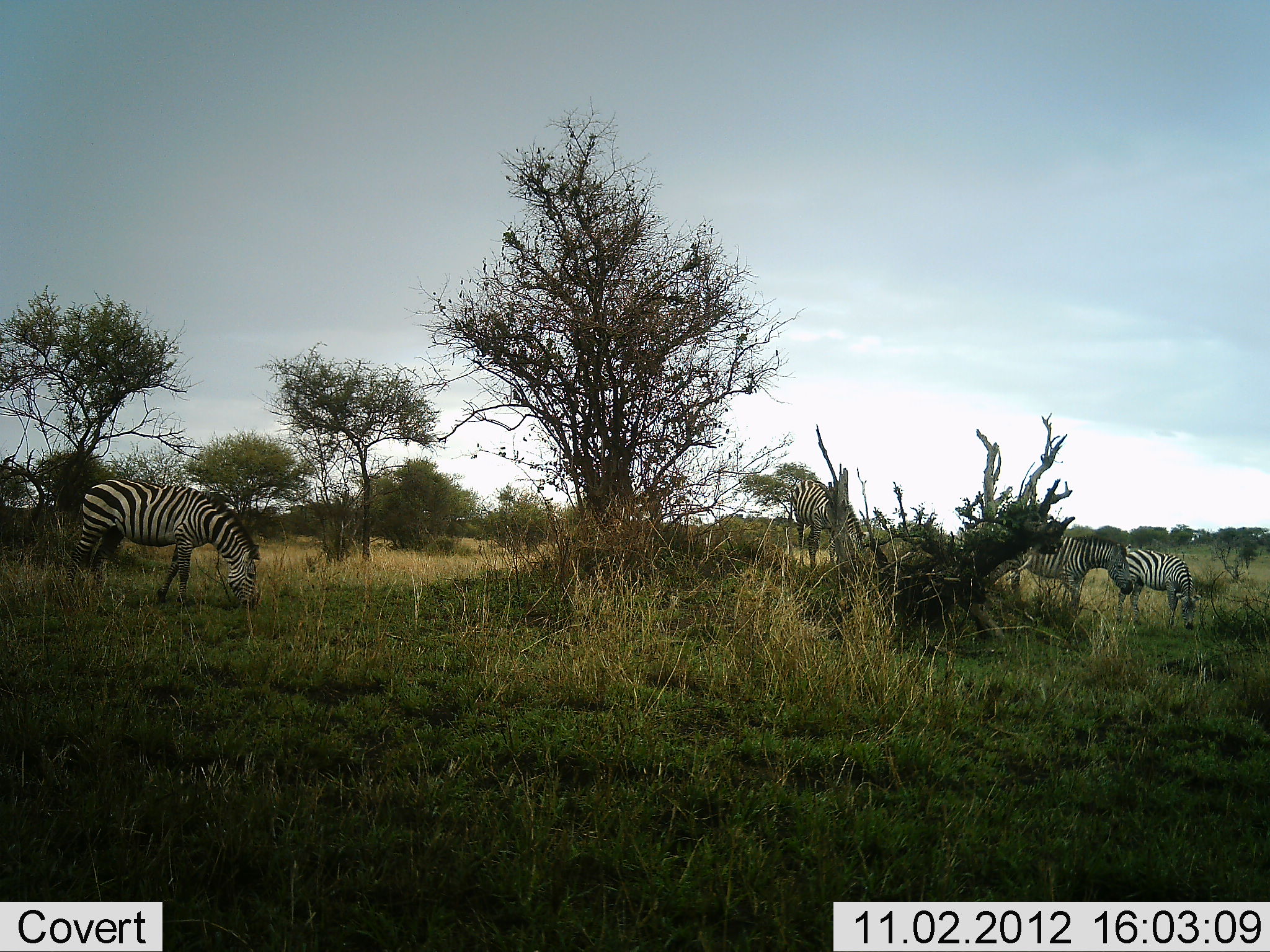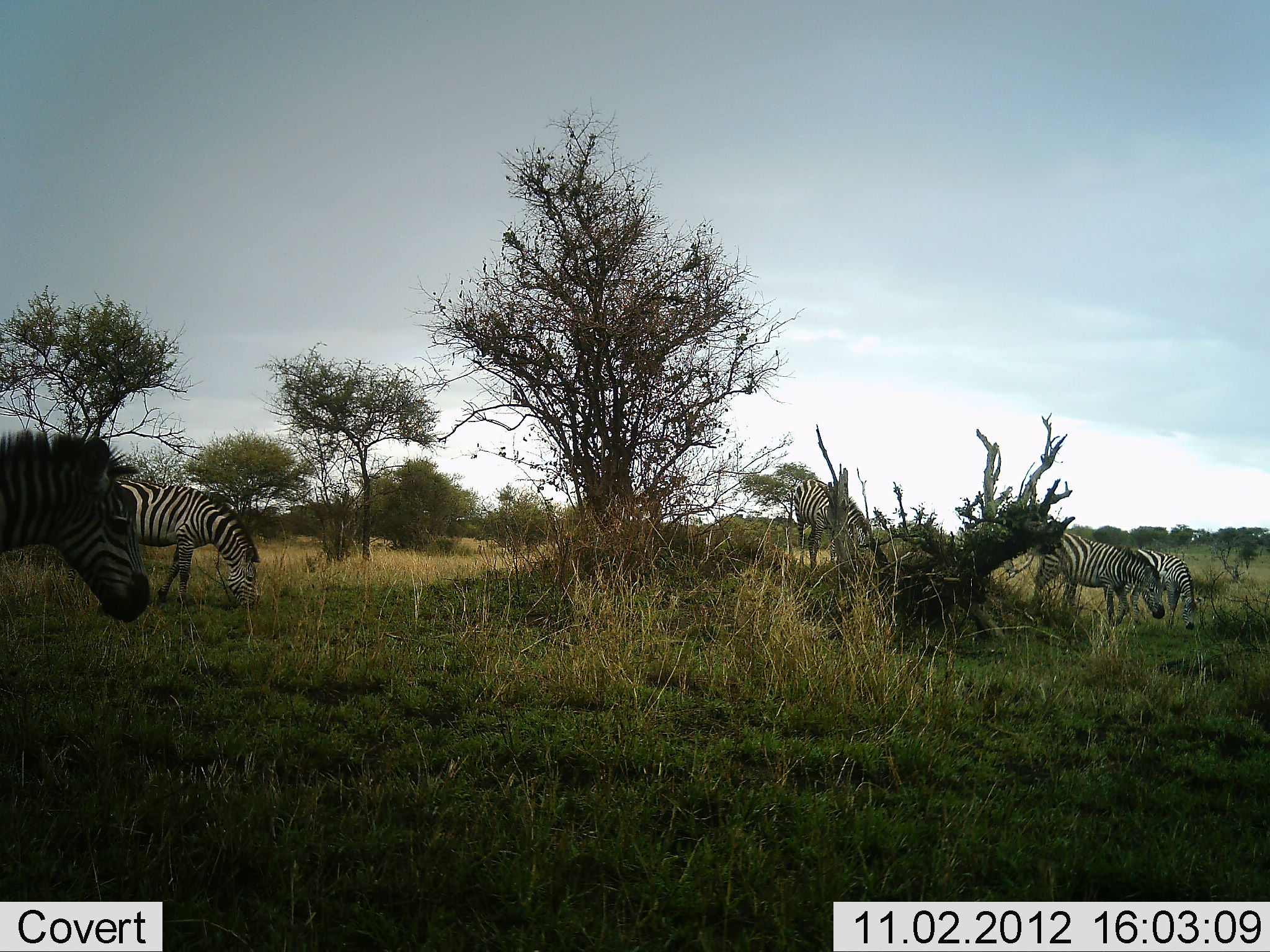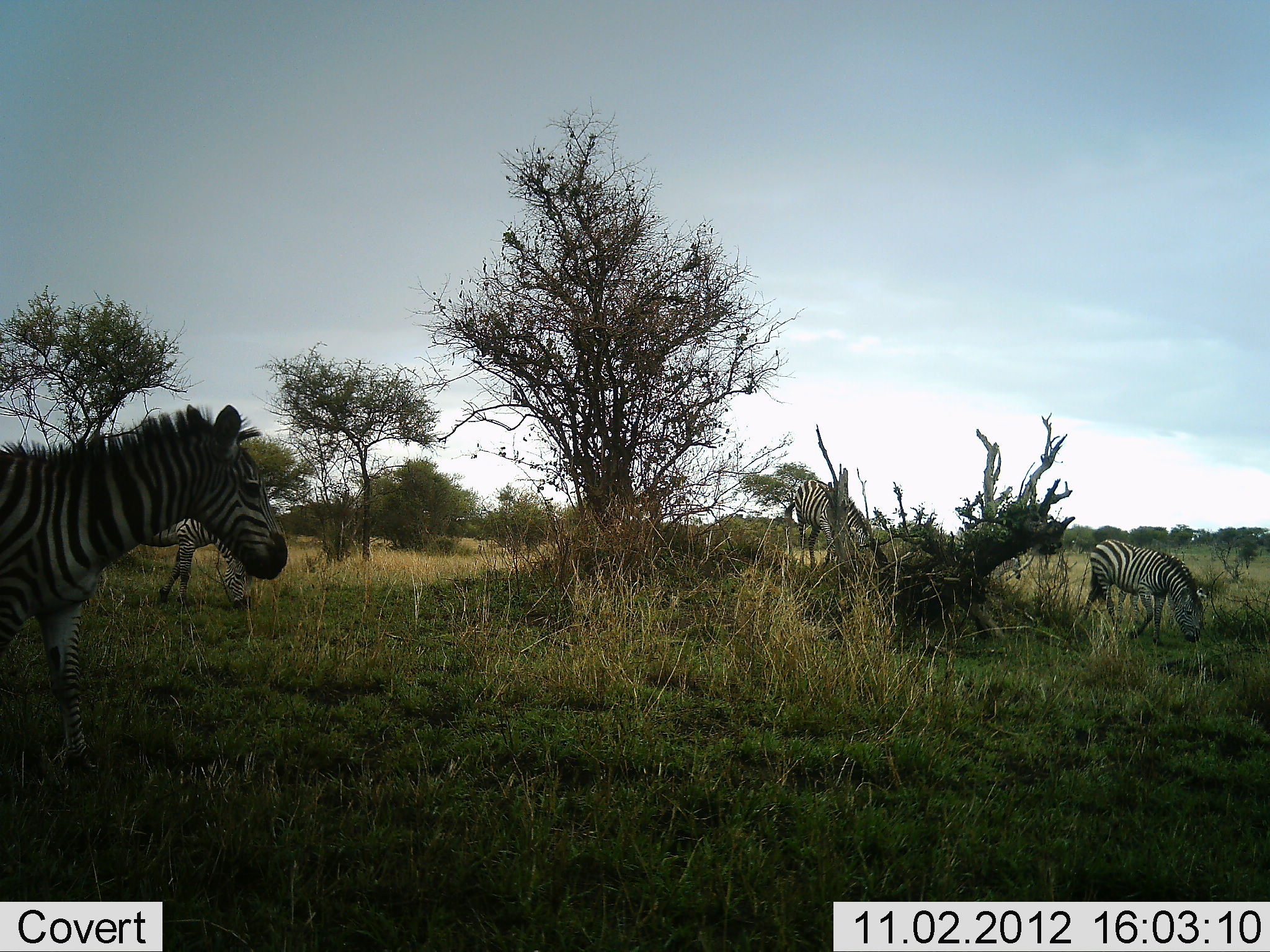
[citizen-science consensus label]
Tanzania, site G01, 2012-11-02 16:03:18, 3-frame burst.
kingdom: Animalia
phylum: Chordata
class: Mammalia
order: Perissodactyla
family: Equidae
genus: Equus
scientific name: Equus quagga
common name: plains zebra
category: zebra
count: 5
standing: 30%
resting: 10%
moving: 40%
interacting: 0%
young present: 0%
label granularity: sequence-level